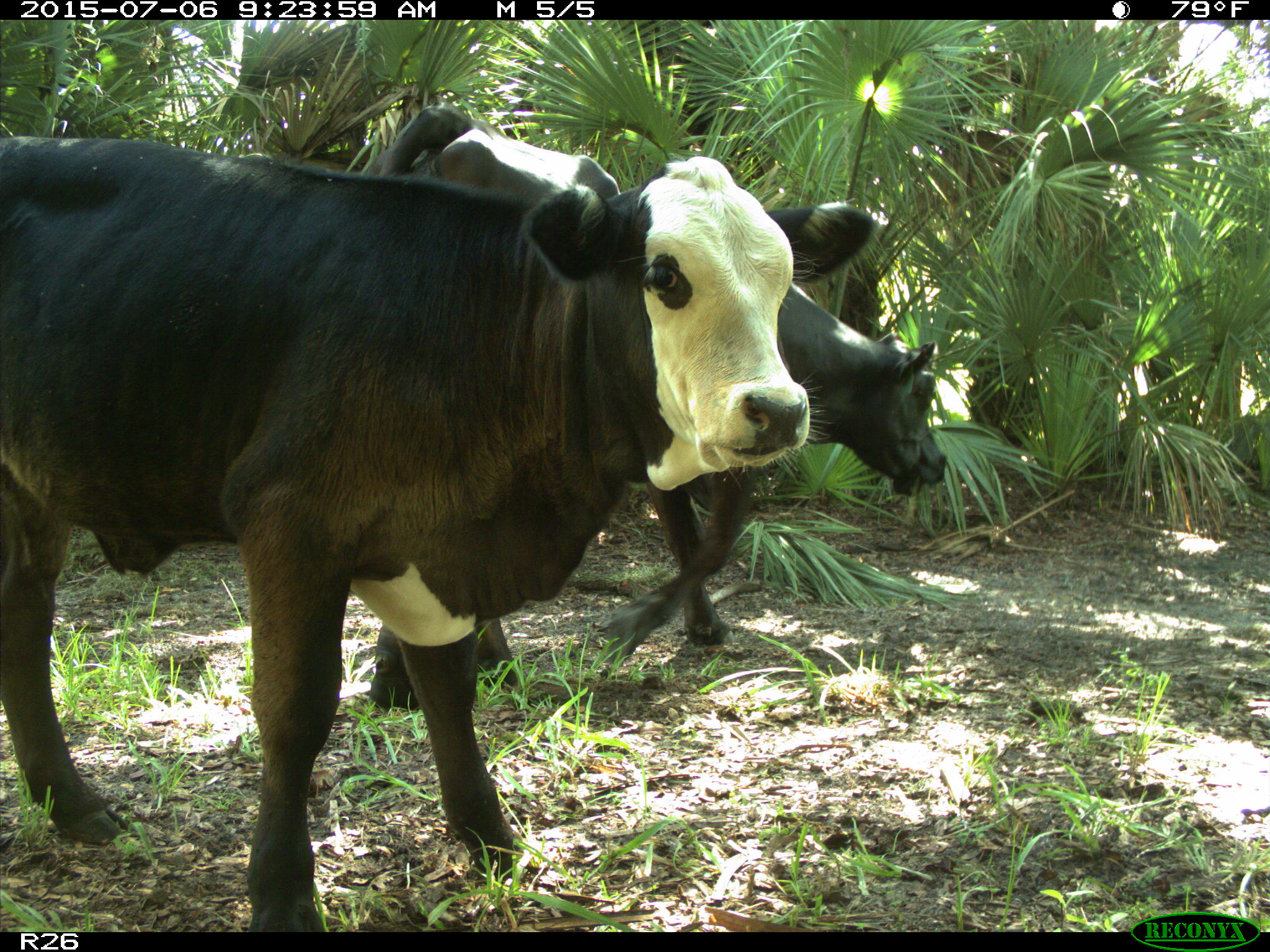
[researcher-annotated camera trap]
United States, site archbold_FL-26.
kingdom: Animalia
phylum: Chordata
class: Mammalia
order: Artiodactyla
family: Bovidae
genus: Bos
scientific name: Bos taurus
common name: domestic cow